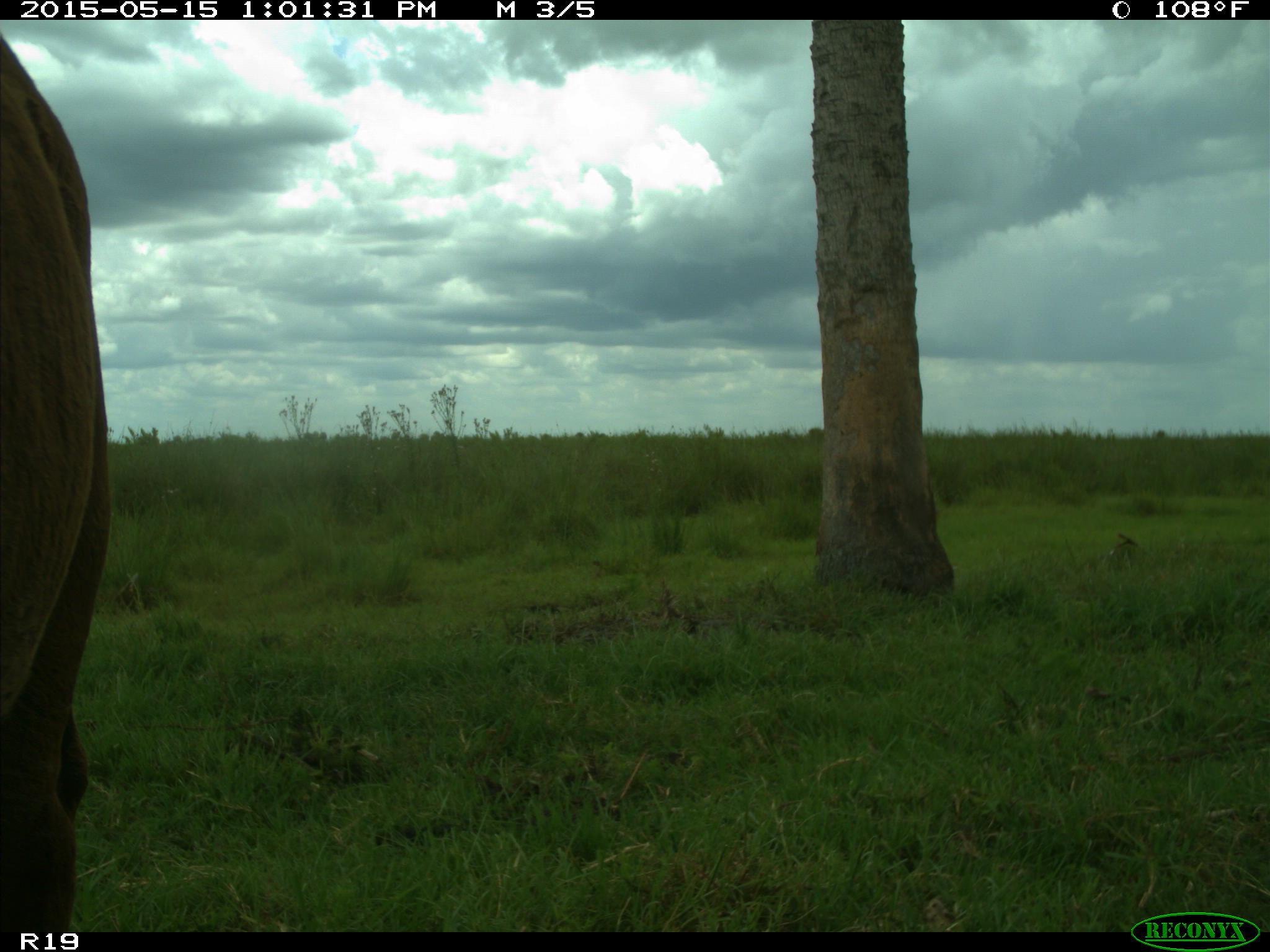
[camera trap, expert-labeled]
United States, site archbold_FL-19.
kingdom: Animalia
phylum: Chordata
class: Mammalia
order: Artiodactyla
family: Bovidae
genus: Bos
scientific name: Bos taurus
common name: domestic cow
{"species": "Bos taurus (domestic cow)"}